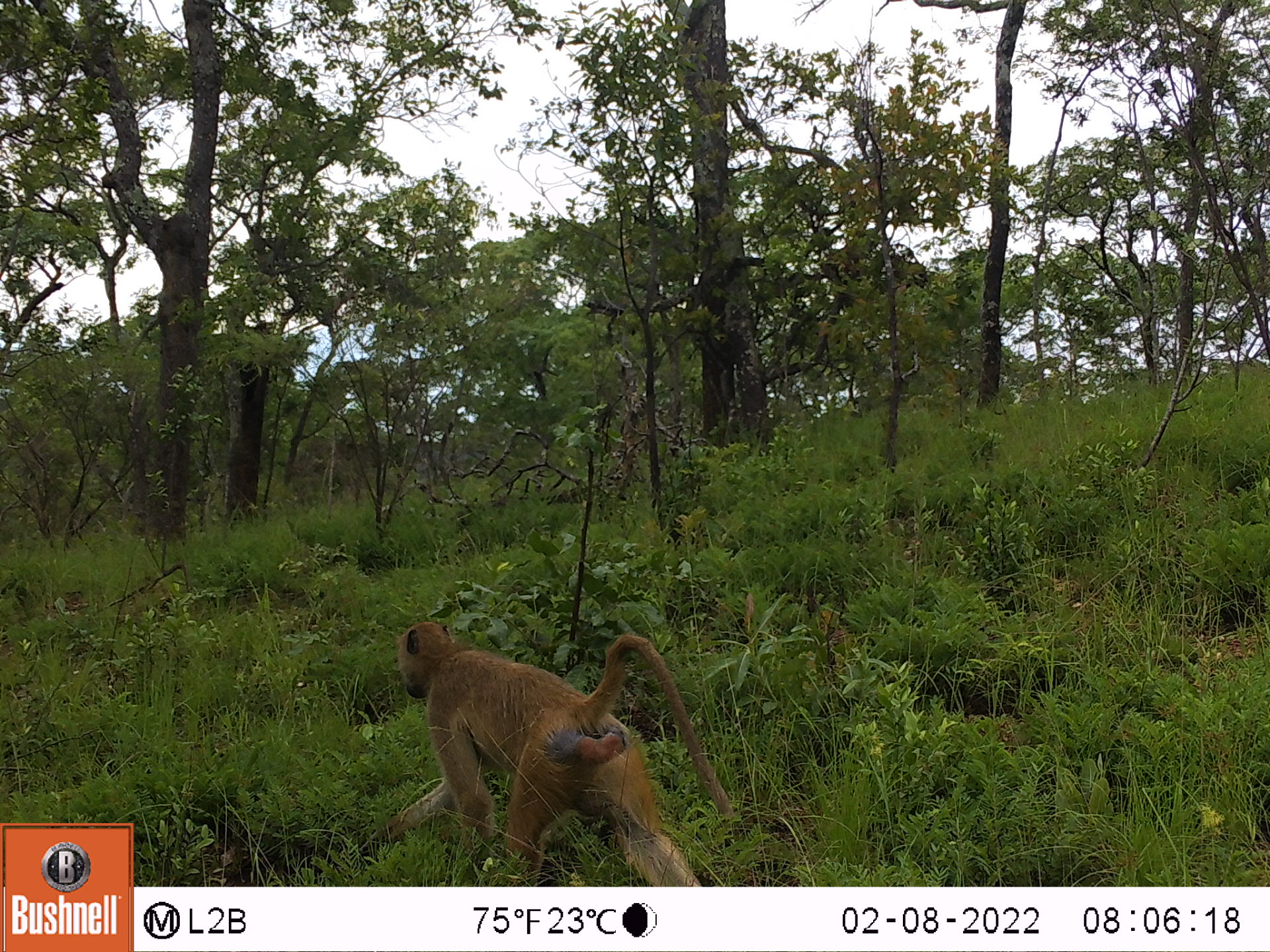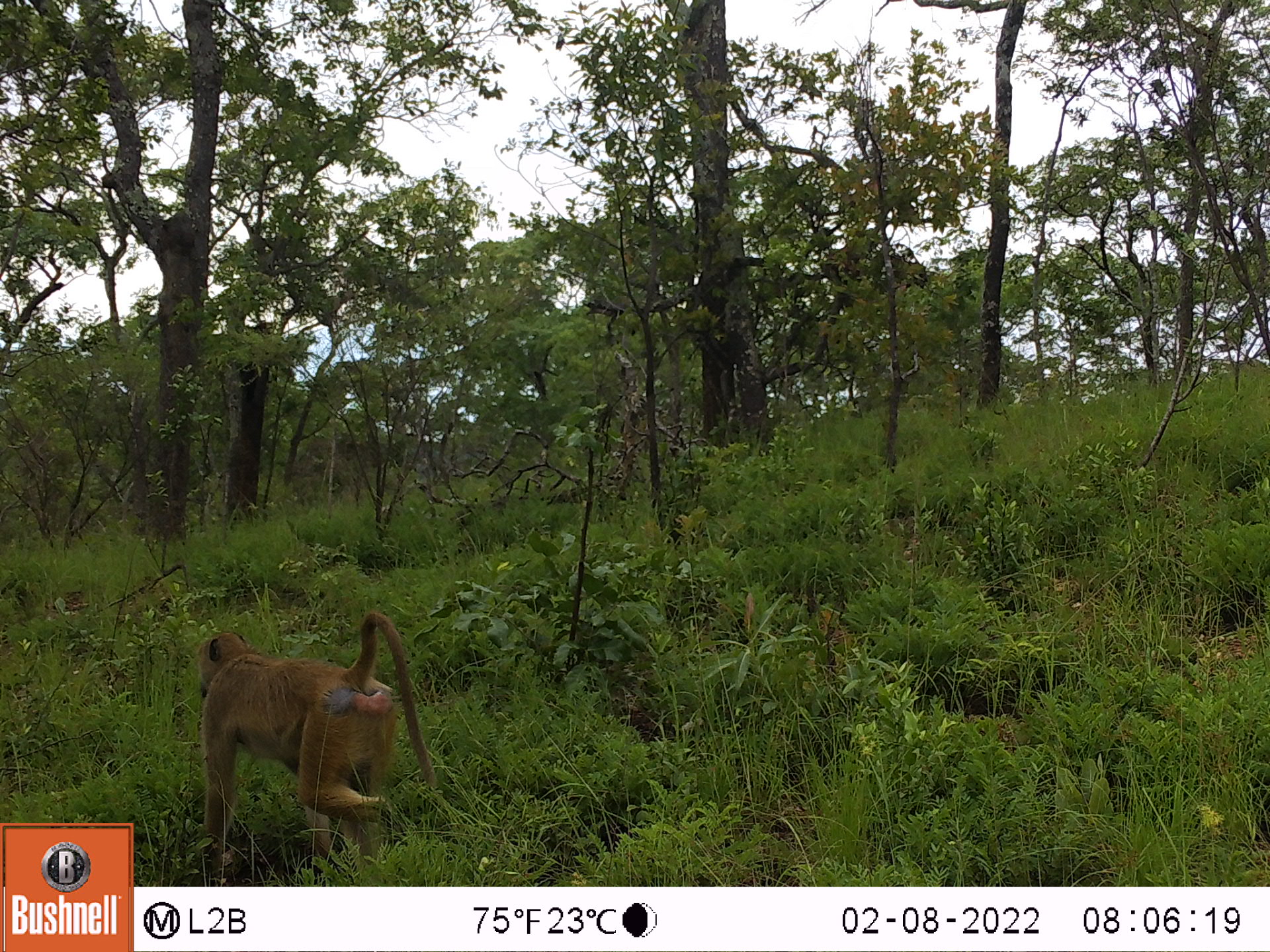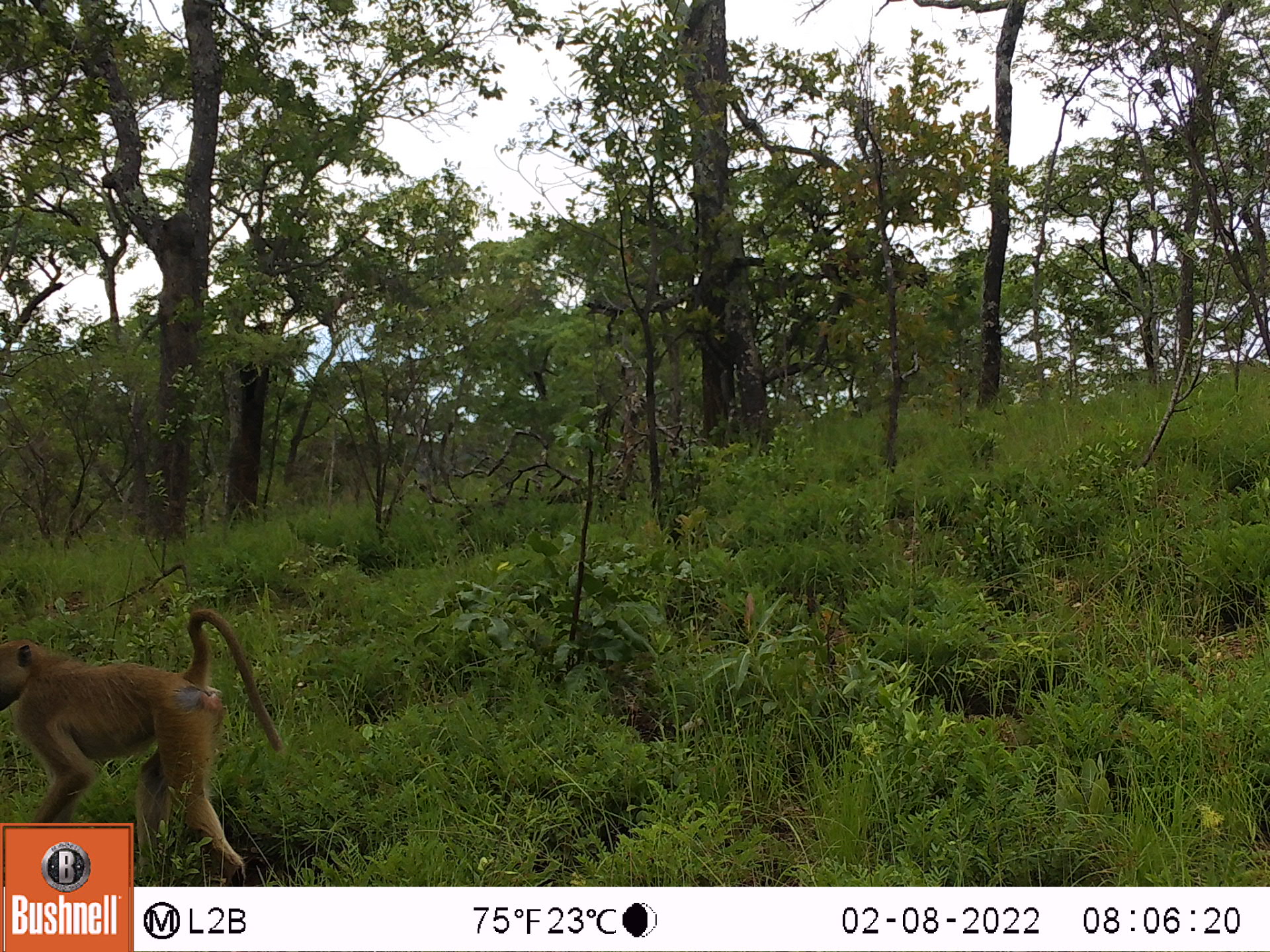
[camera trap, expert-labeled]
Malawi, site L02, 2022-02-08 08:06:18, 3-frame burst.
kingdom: Animalia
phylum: Chordata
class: Mammalia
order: Primates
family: Cercopithecidae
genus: Papio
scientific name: Papio cynocephalus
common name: yellow baboon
Yellow baboon (Papio cynocephalus), count 1.